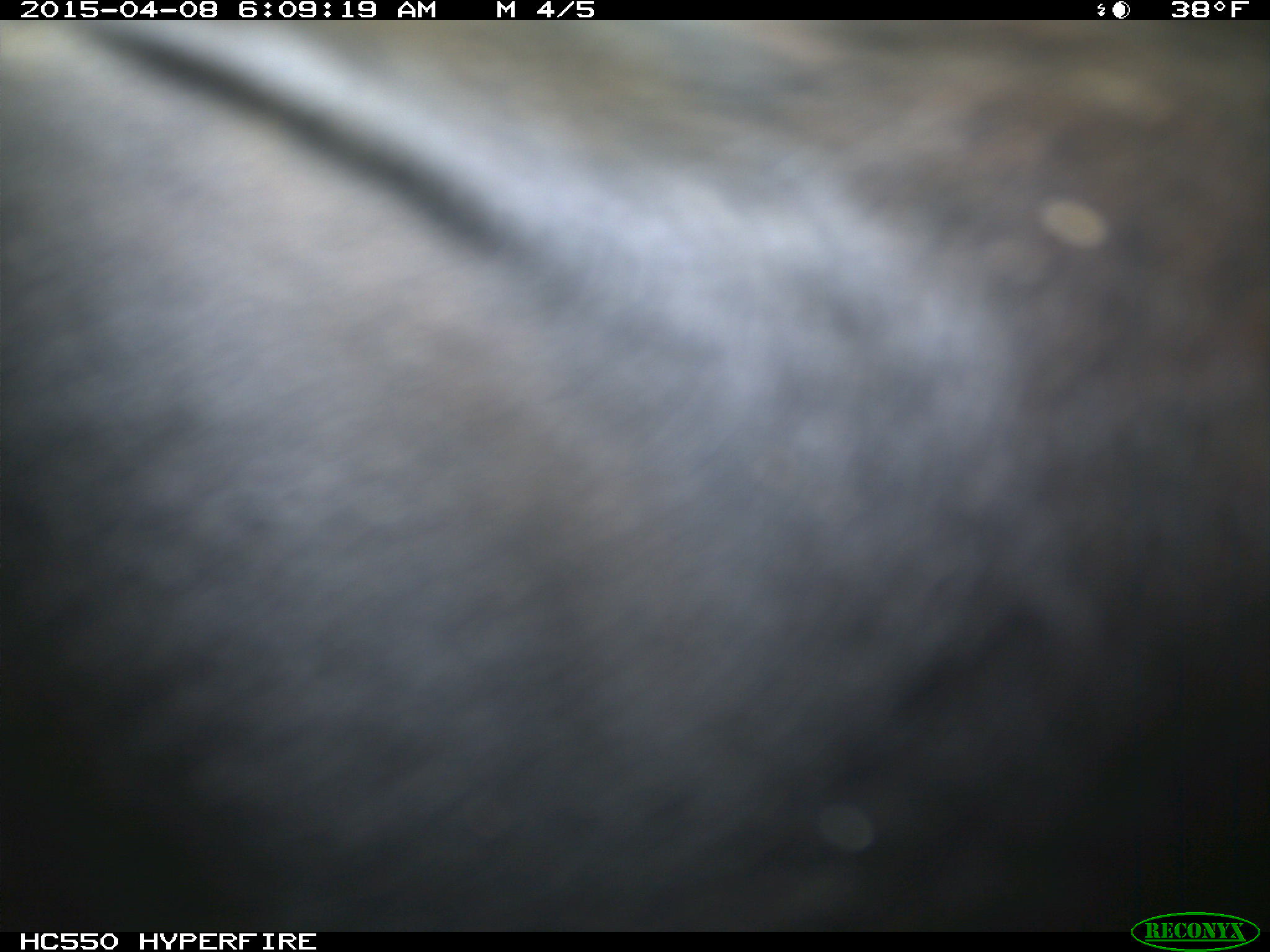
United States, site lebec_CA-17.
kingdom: Animalia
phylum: Chordata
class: Mammalia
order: Artiodactyla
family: Bovidae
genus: Bos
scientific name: Bos taurus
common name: domestic cow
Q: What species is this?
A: Bos taurus (domestic cow).